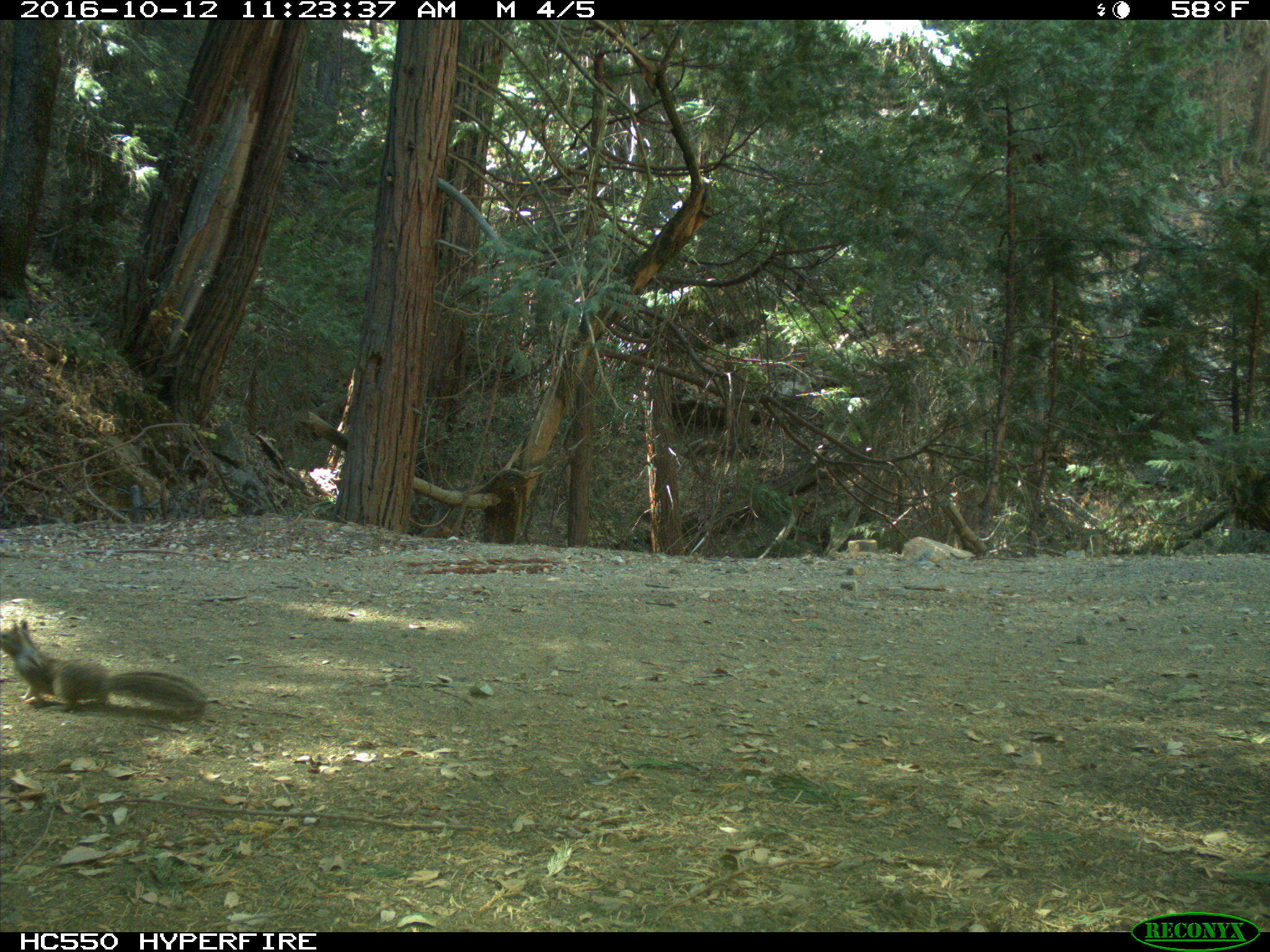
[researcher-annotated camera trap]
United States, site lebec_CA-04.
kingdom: Animalia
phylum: Chordata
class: Mammalia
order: Rodentia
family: Sciuridae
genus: Otospermophilus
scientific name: Otospermophilus beecheyi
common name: california ground squirrel